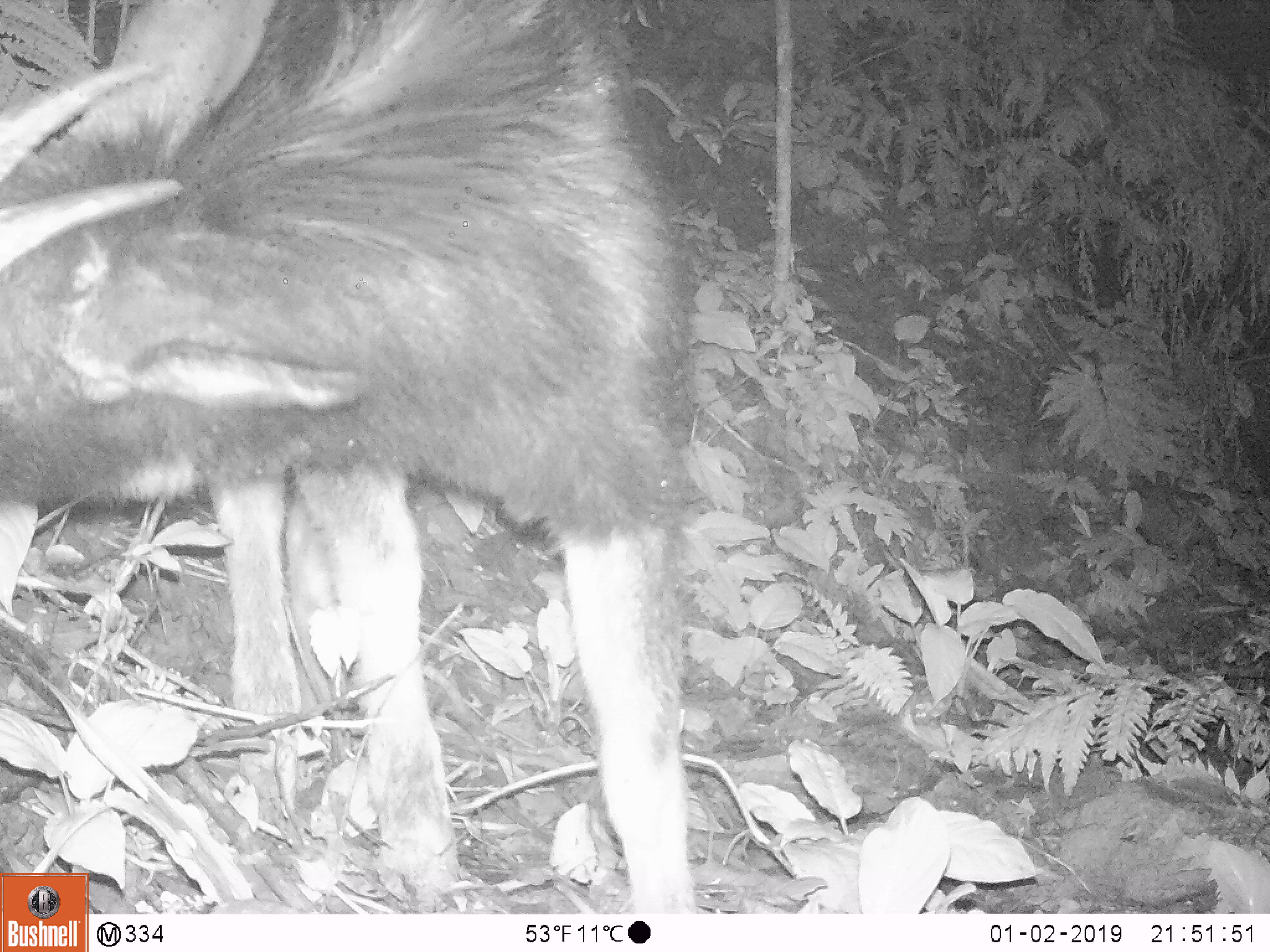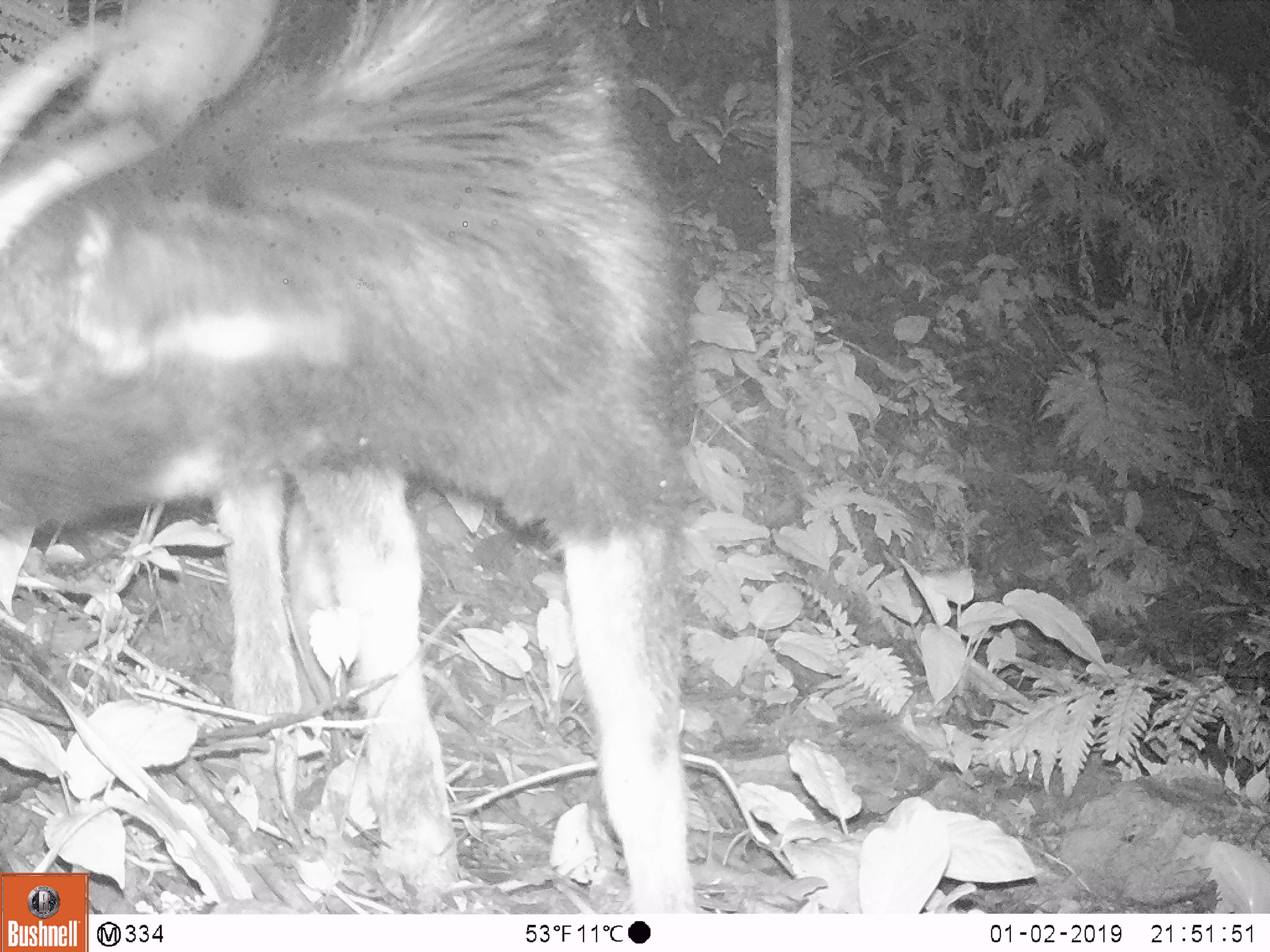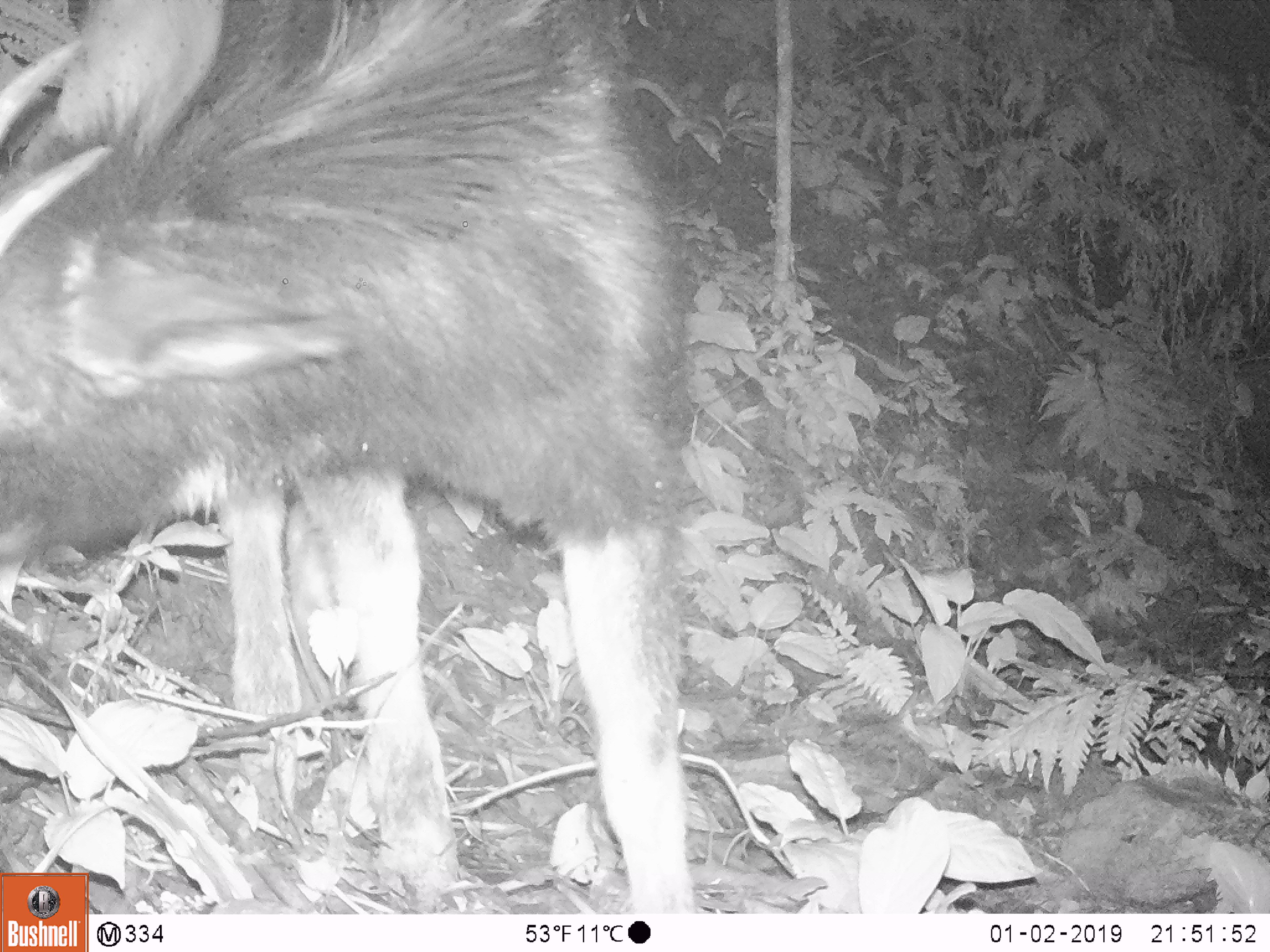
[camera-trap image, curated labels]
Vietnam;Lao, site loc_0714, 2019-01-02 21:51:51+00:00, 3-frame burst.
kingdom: Animalia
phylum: Chordata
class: Mammalia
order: Artiodactyla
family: Bovidae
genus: Capricornis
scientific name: Capricornis sumatraensis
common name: chinese serow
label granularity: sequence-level